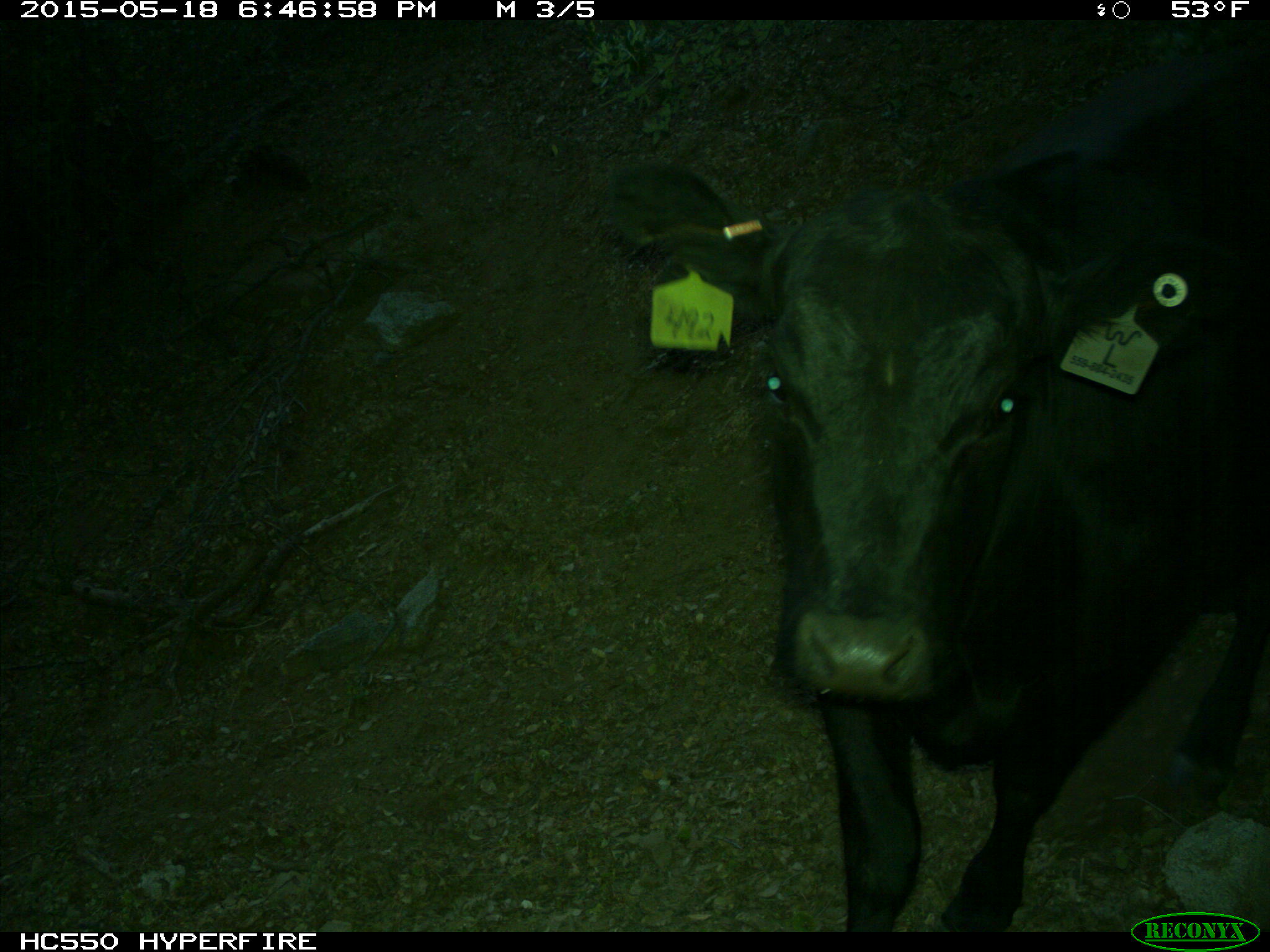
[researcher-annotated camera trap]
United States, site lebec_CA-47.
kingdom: Animalia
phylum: Chordata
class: Mammalia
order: Artiodactyla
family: Bovidae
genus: Bos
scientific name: Bos taurus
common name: domestic cow